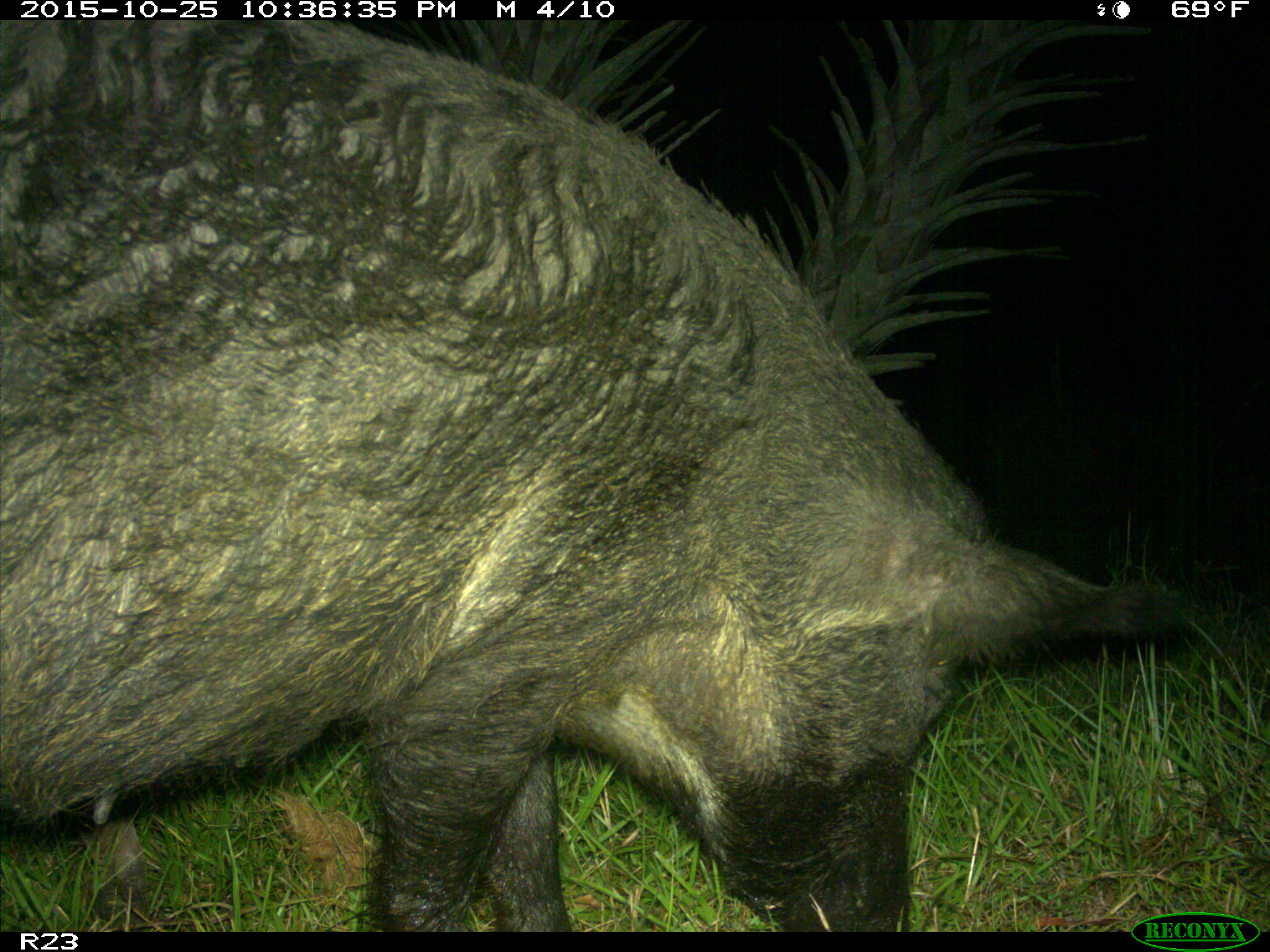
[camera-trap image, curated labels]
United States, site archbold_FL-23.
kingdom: Animalia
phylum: Chordata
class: Mammalia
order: Artiodactyla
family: Suidae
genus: Sus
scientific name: Sus scrofa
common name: wild boar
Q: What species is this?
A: Sus scrofa (wild boar).